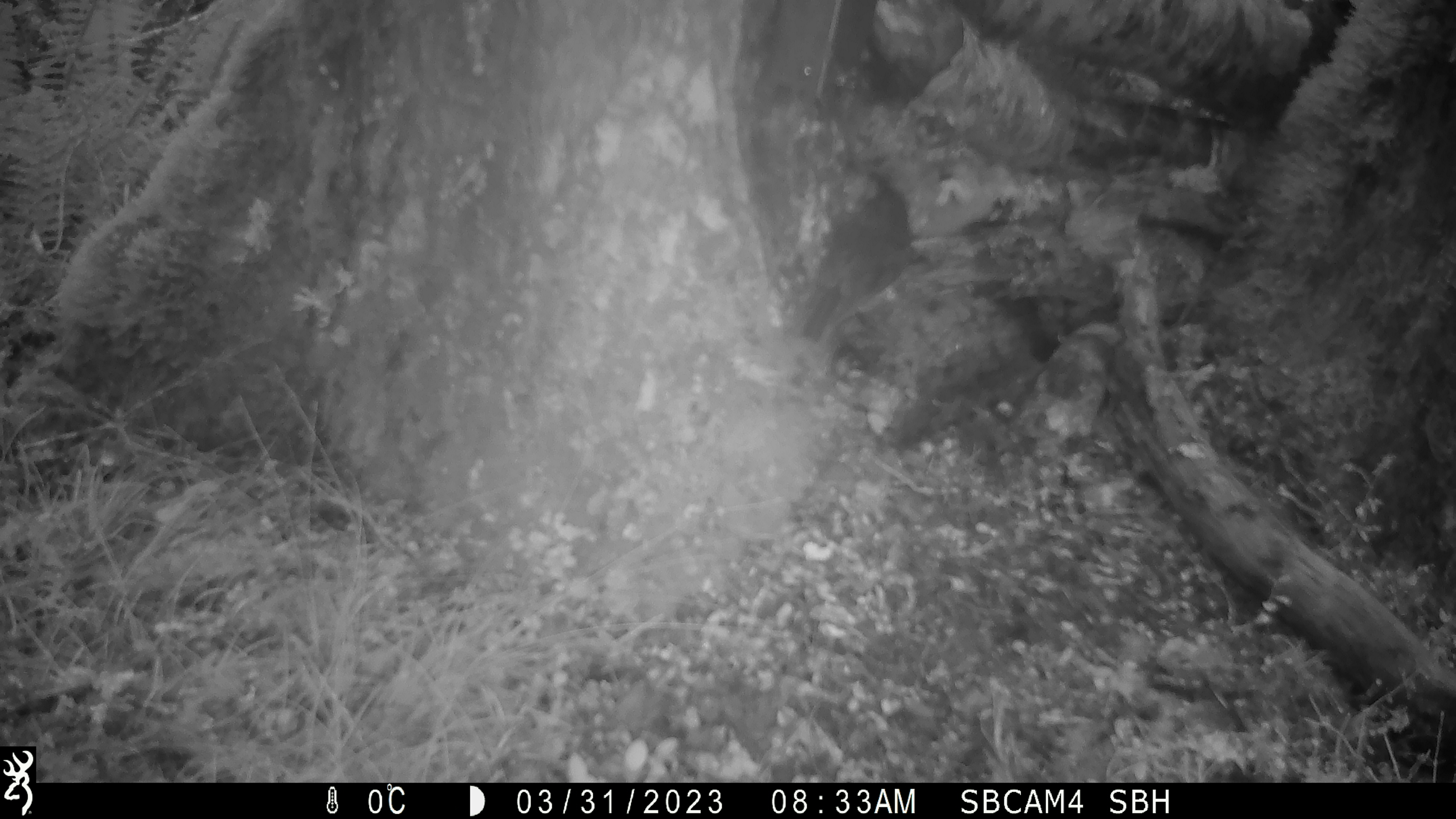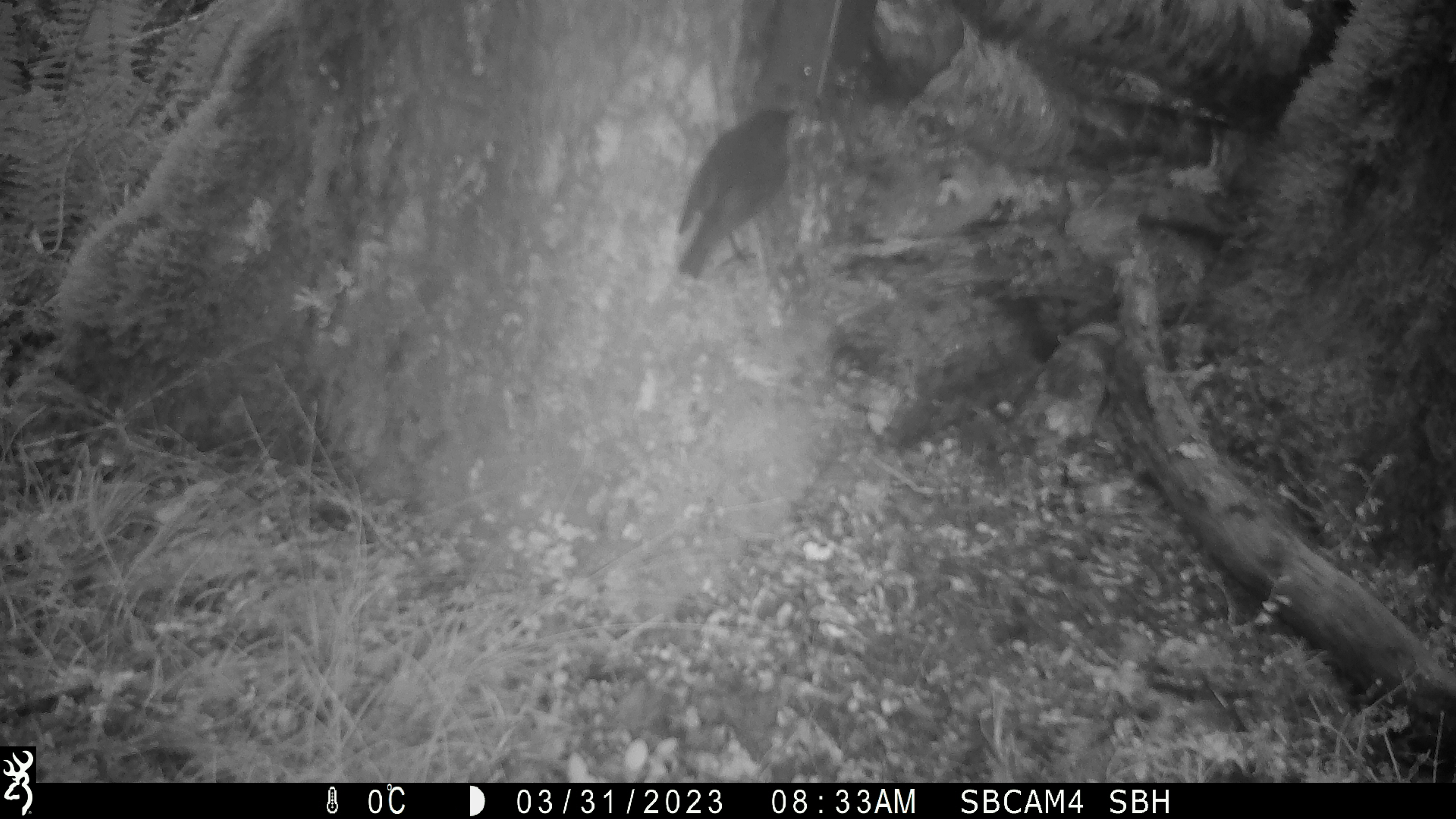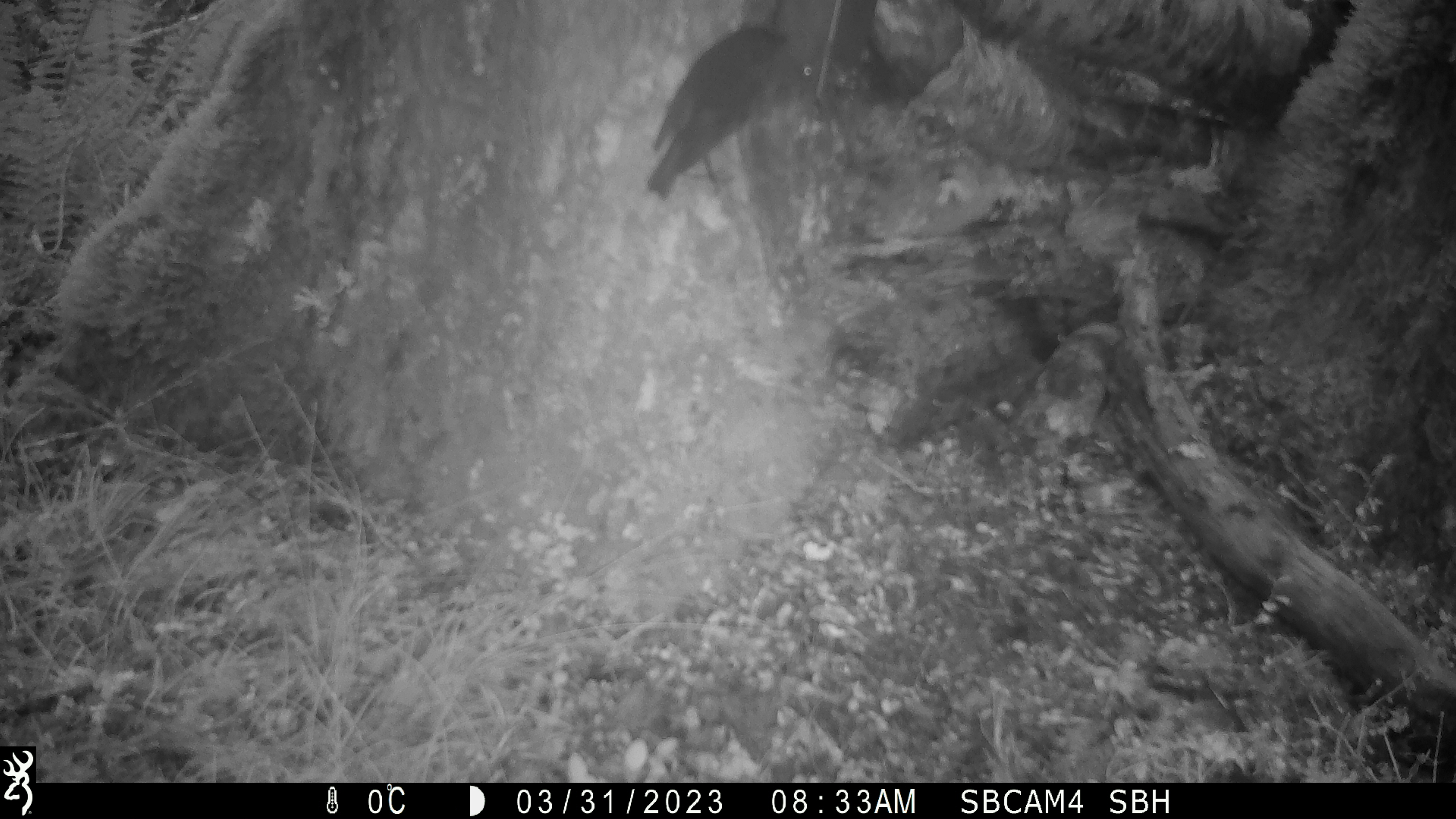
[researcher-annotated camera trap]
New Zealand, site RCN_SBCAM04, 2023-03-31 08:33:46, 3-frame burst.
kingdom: Animalia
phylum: Chordata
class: Aves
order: Passeriformes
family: Petroicidae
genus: Petroica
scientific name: Petroica australis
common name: new zealand robin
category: robin